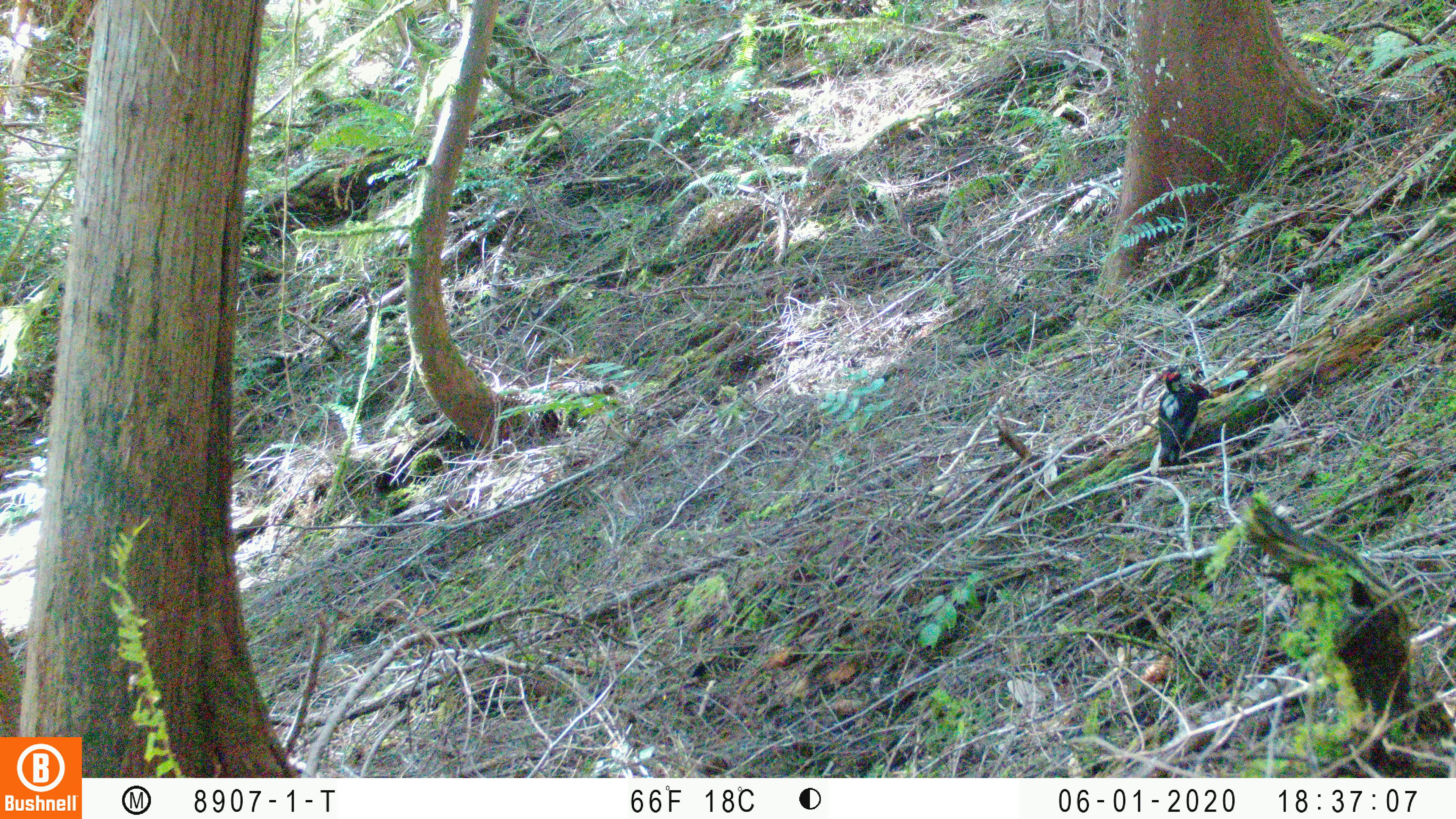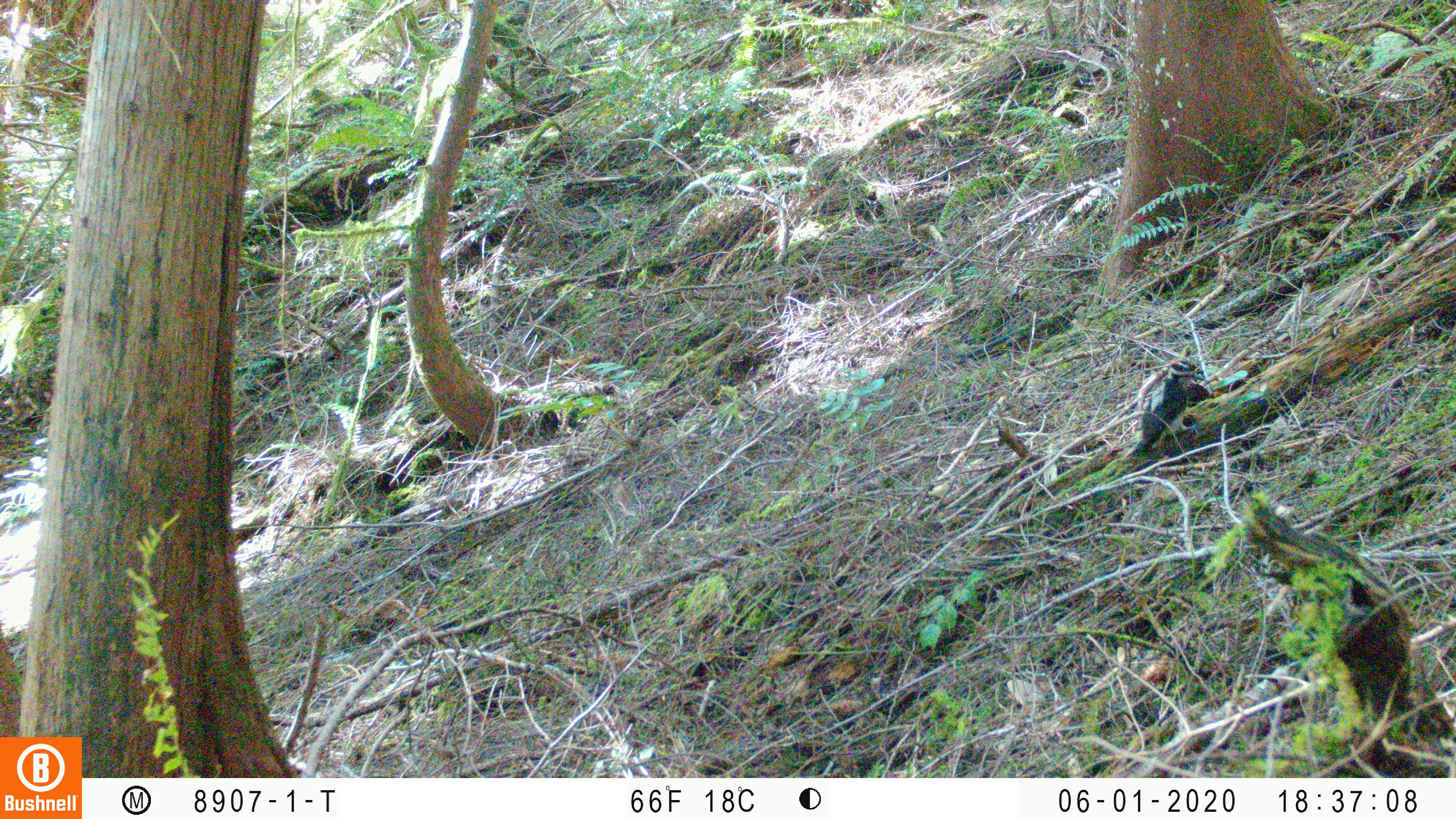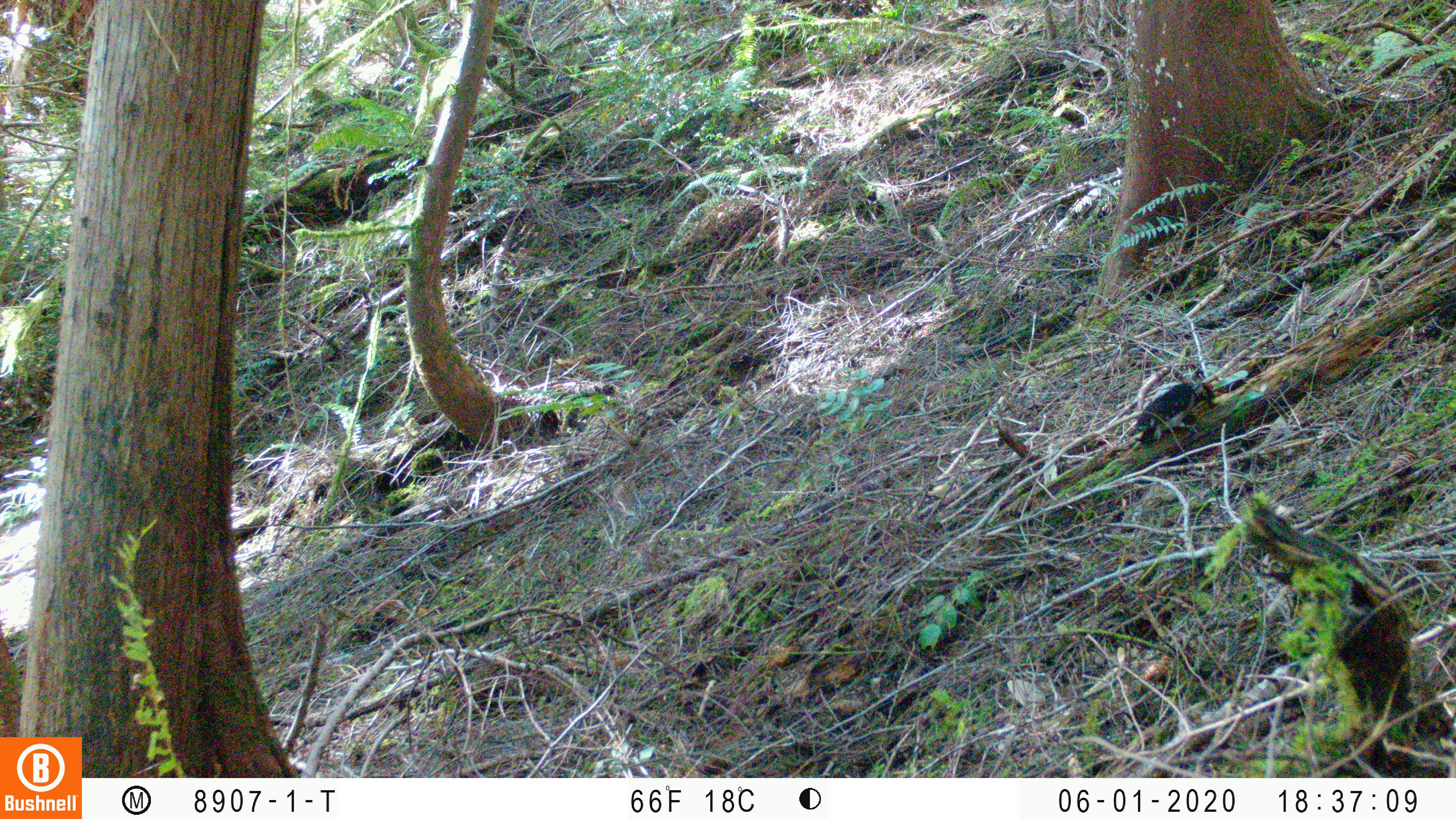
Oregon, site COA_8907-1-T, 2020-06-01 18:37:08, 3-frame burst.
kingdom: Animalia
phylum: Chordata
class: Aves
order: Piciformes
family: Picidae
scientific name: Picidae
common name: woodpeckers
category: picidae family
Picidae family (woodpeckers) (Picidae).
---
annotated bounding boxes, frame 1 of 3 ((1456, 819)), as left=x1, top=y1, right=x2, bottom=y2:
picidae family: left=1143, top=372, right=1203, bottom=482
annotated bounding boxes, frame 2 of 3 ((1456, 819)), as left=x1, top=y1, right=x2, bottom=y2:
picidae family: left=1131, top=350, right=1203, bottom=452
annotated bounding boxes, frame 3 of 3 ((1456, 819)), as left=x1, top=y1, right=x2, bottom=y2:
picidae family: left=1131, top=376, right=1219, bottom=446